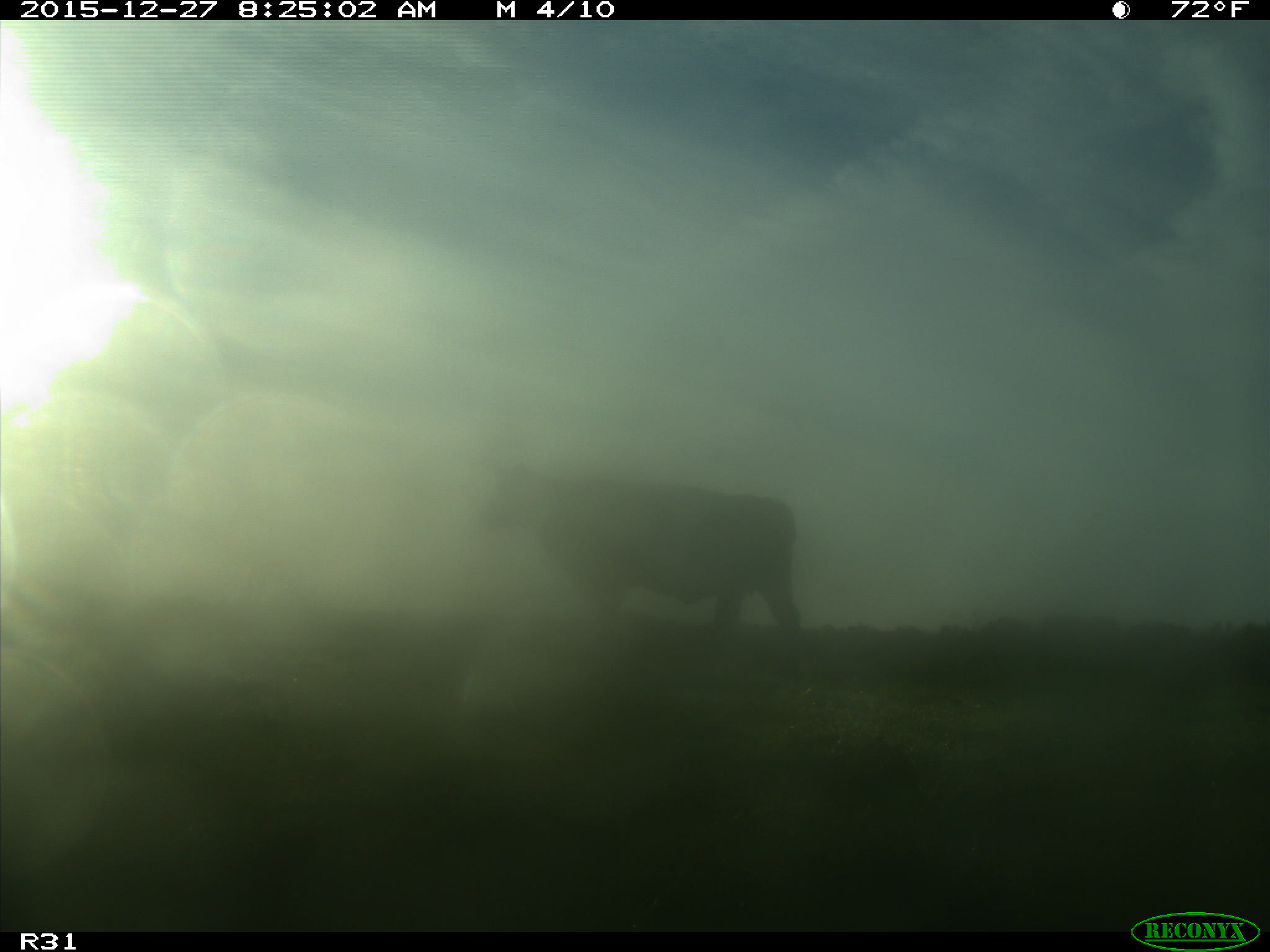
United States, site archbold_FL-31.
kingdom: Animalia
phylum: Chordata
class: Mammalia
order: Artiodactyla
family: Bovidae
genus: Bos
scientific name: Bos taurus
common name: domestic cow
Bos taurus (domestic cow).